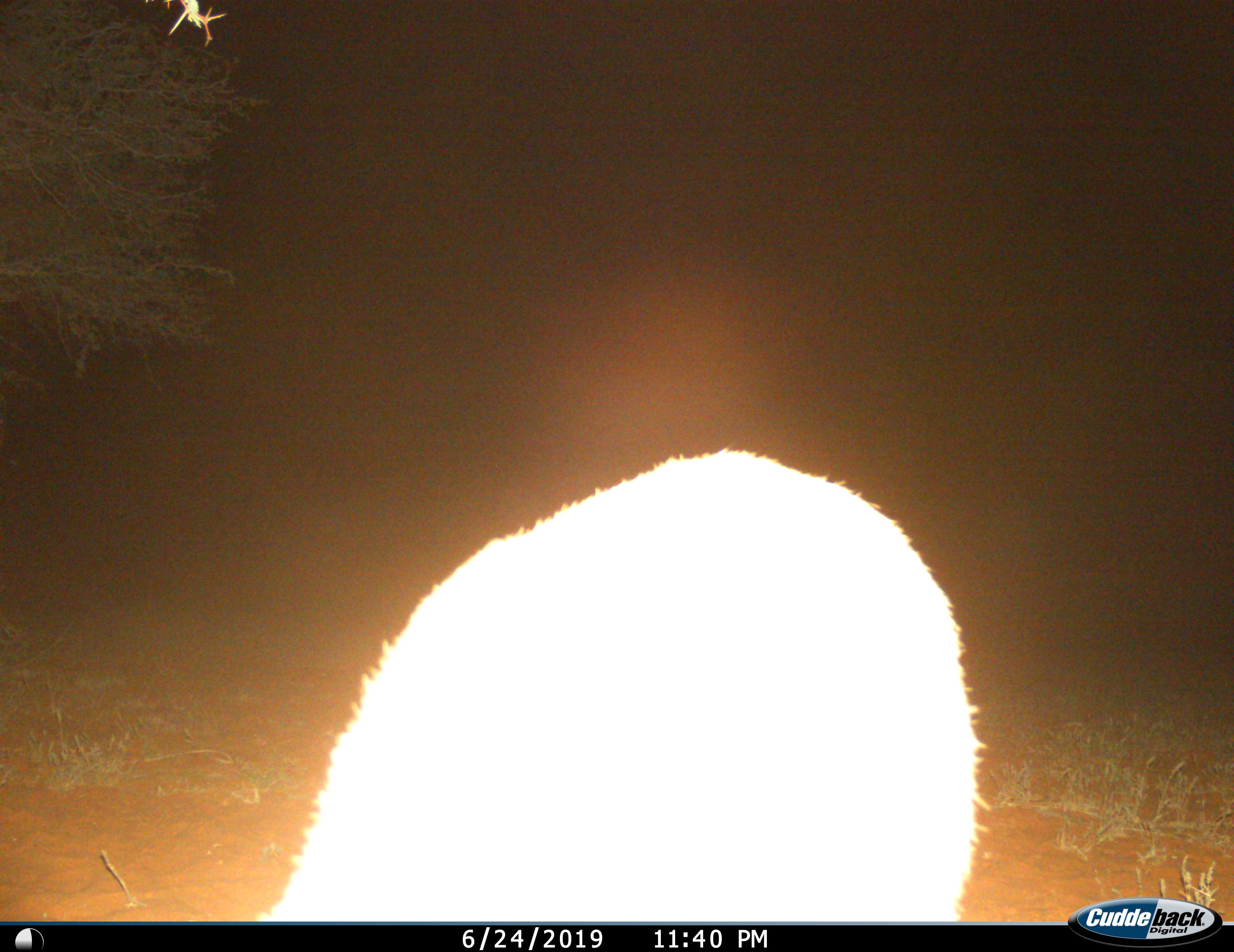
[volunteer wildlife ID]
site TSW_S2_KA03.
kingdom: Animalia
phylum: Chordata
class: Mammalia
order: Artiodactyla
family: Bovidae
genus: Sylvicapra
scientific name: Sylvicapra grimmia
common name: common duiker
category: duikercommongrey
Duikercommongrey (common duiker) (Sylvicapra grimmia), count 1. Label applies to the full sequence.